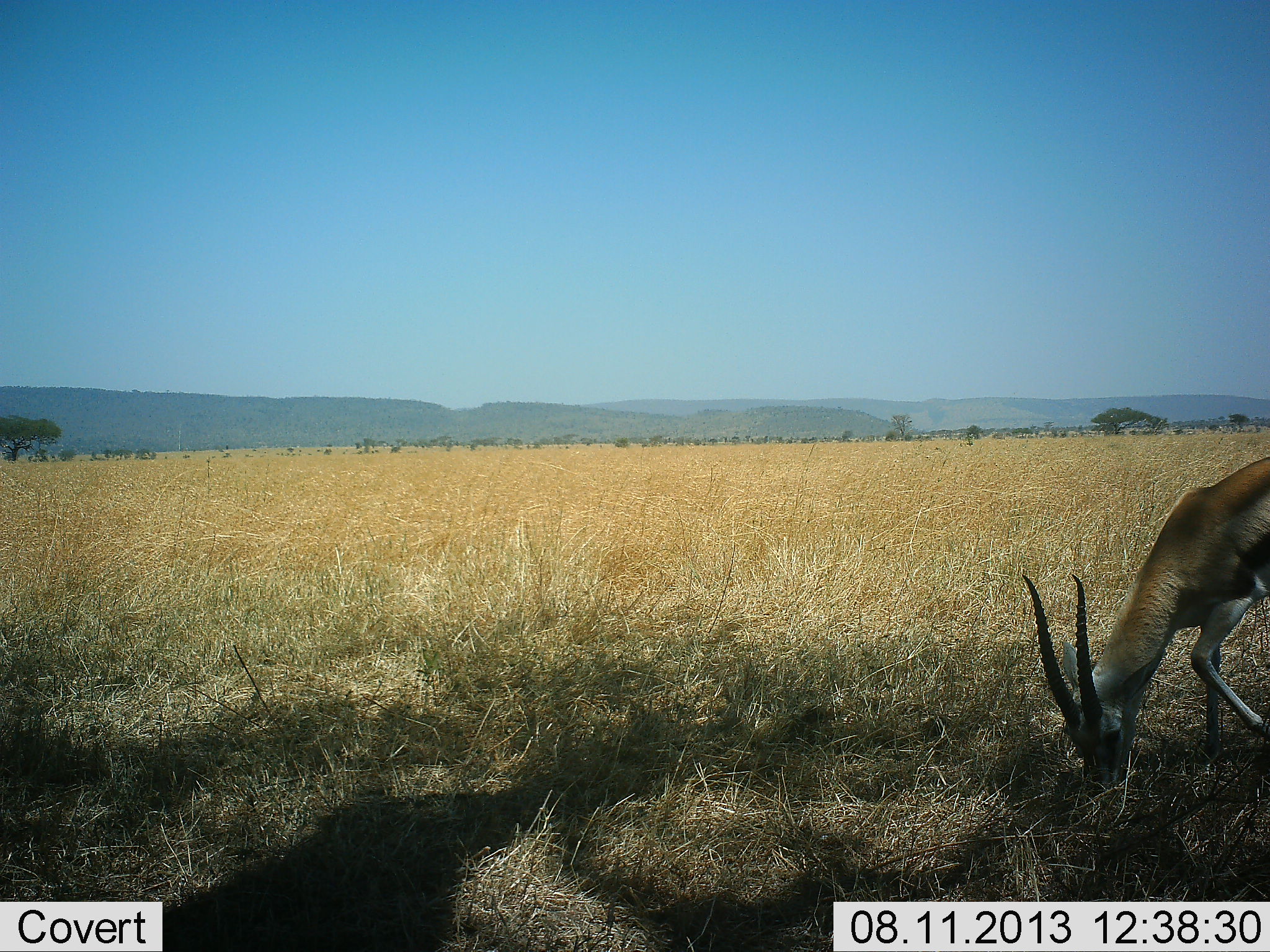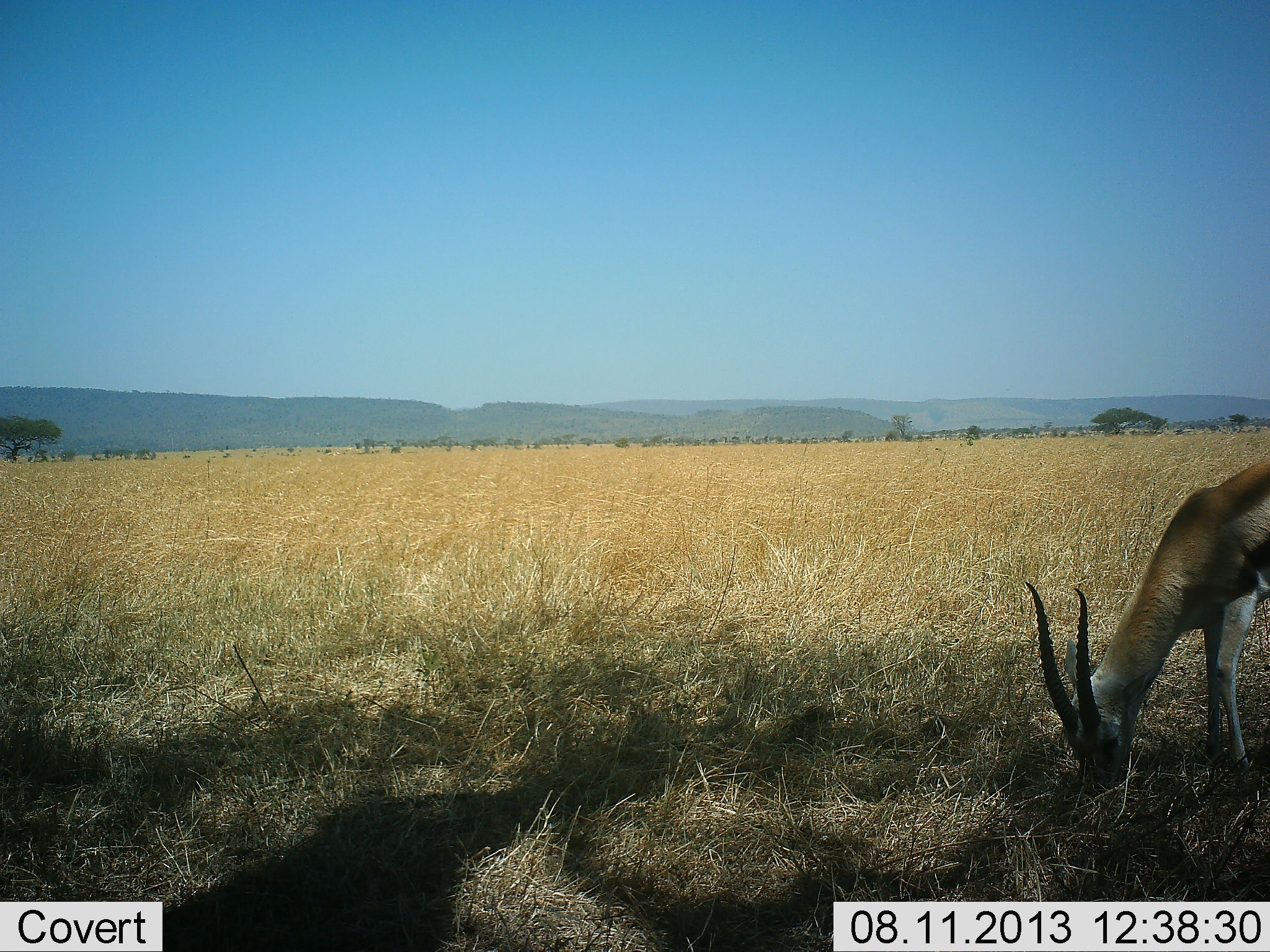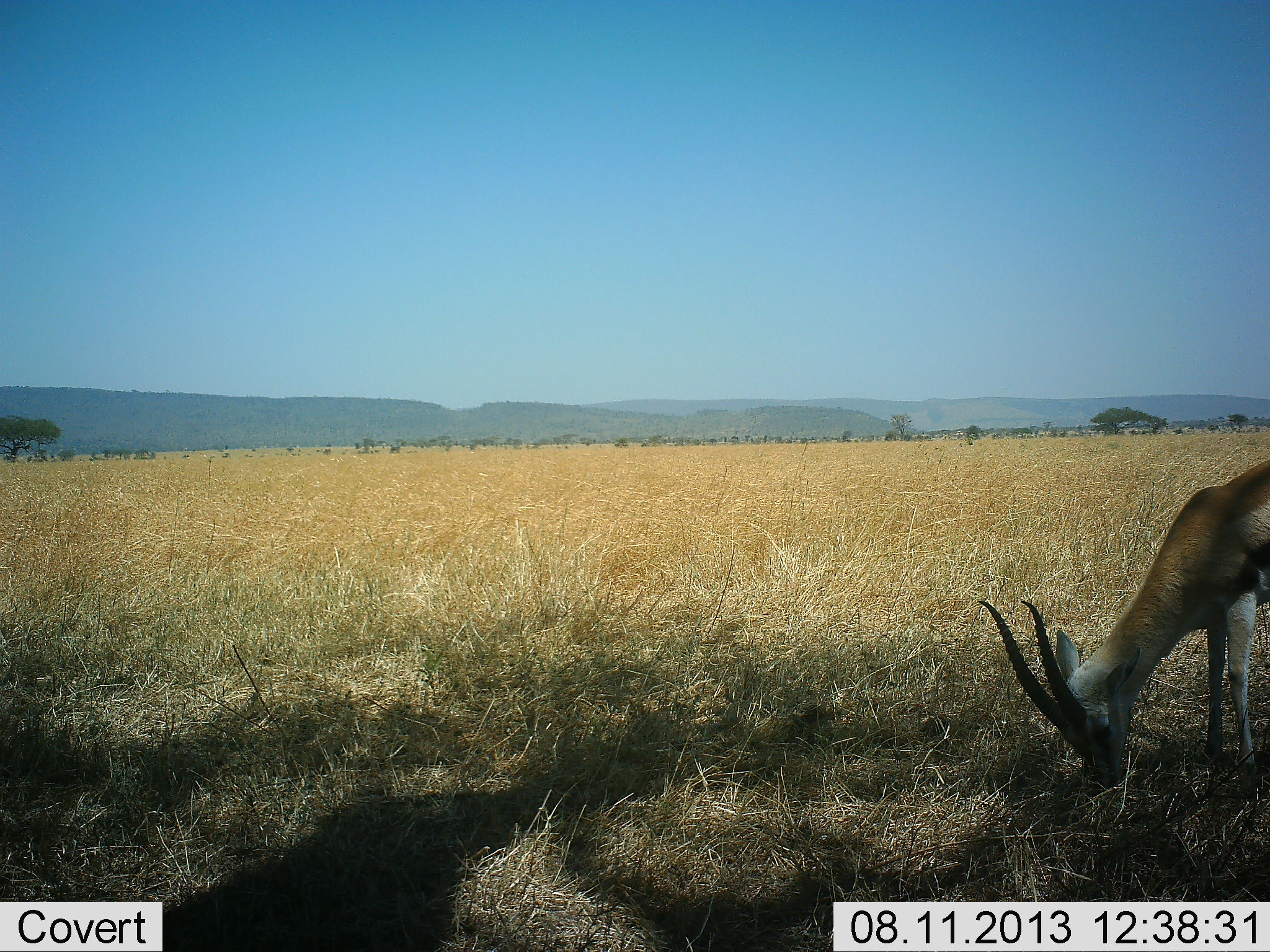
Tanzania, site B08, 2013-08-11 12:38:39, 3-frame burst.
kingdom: Animalia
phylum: Chordata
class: Mammalia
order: Artiodactyla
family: Bovidae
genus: Eudorcas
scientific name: Eudorcas thomsonii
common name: thomson's gazelle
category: gazellethomsons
Gazellethomsons (thomson's gazelle) (Eudorcas thomsonii), count 1. Behavior (volunteer vote fractions): standing 50%, resting 0%, moving 0%, interacting 0%. Young present (vote fraction): 0%. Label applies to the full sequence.